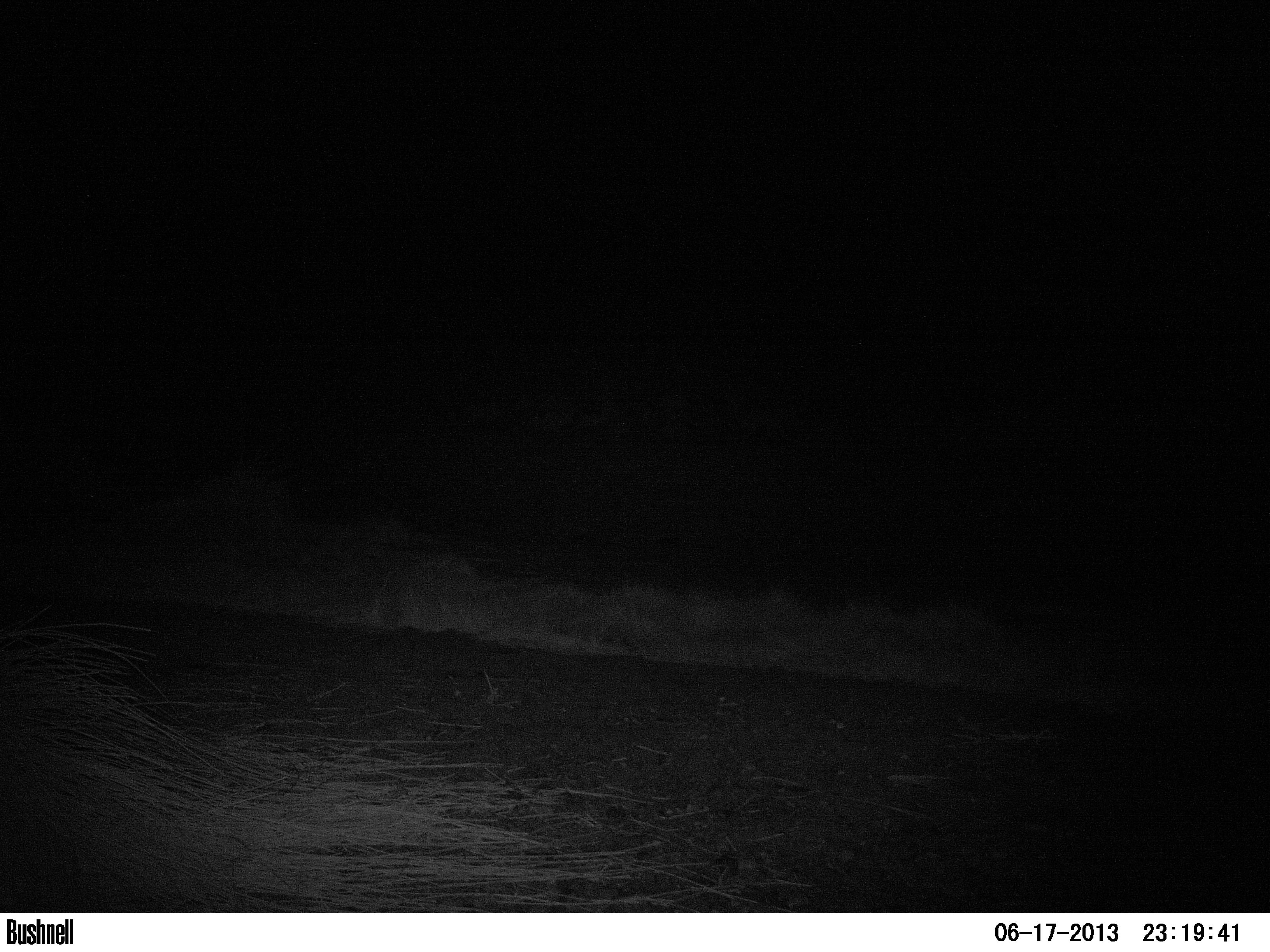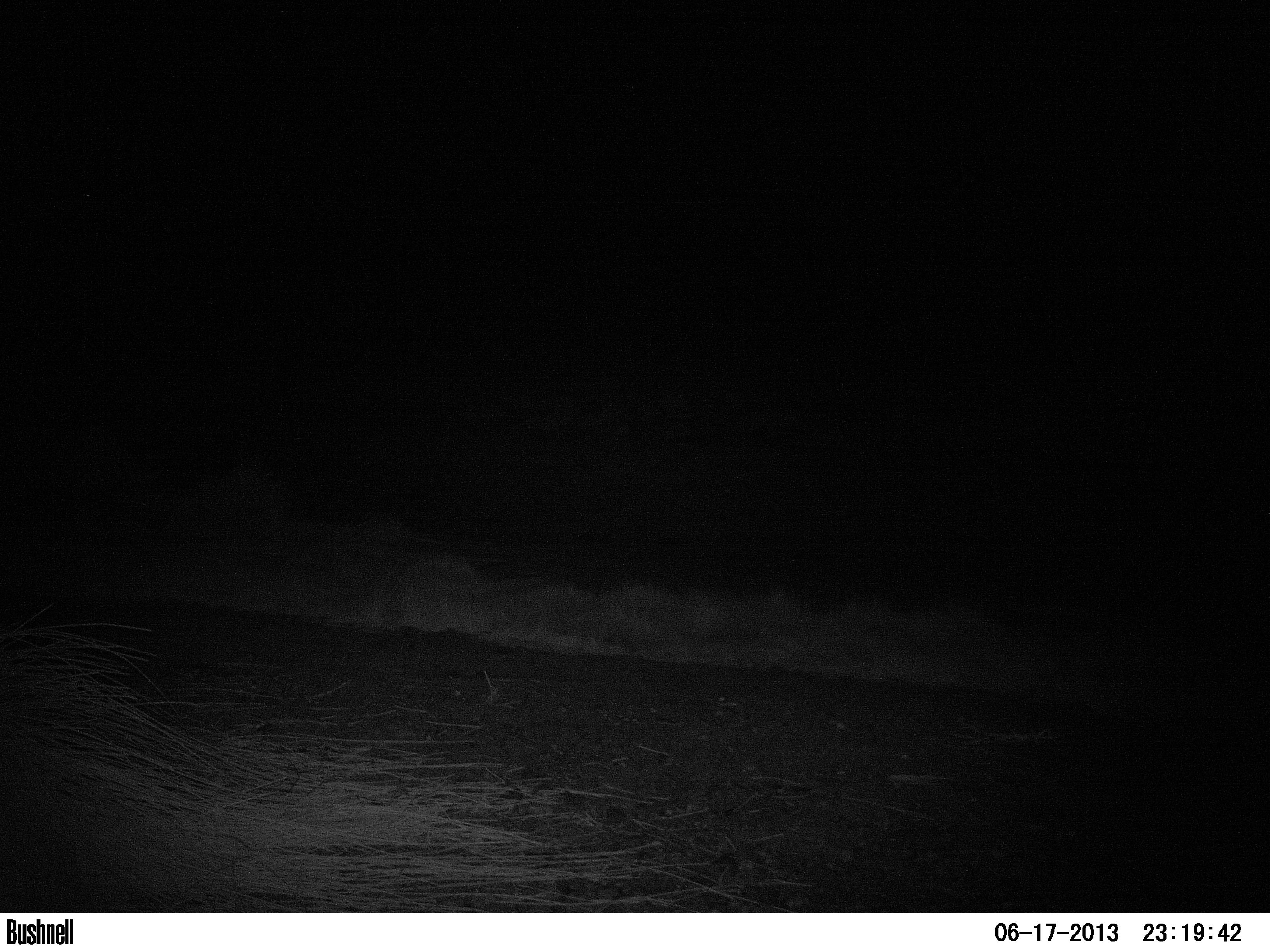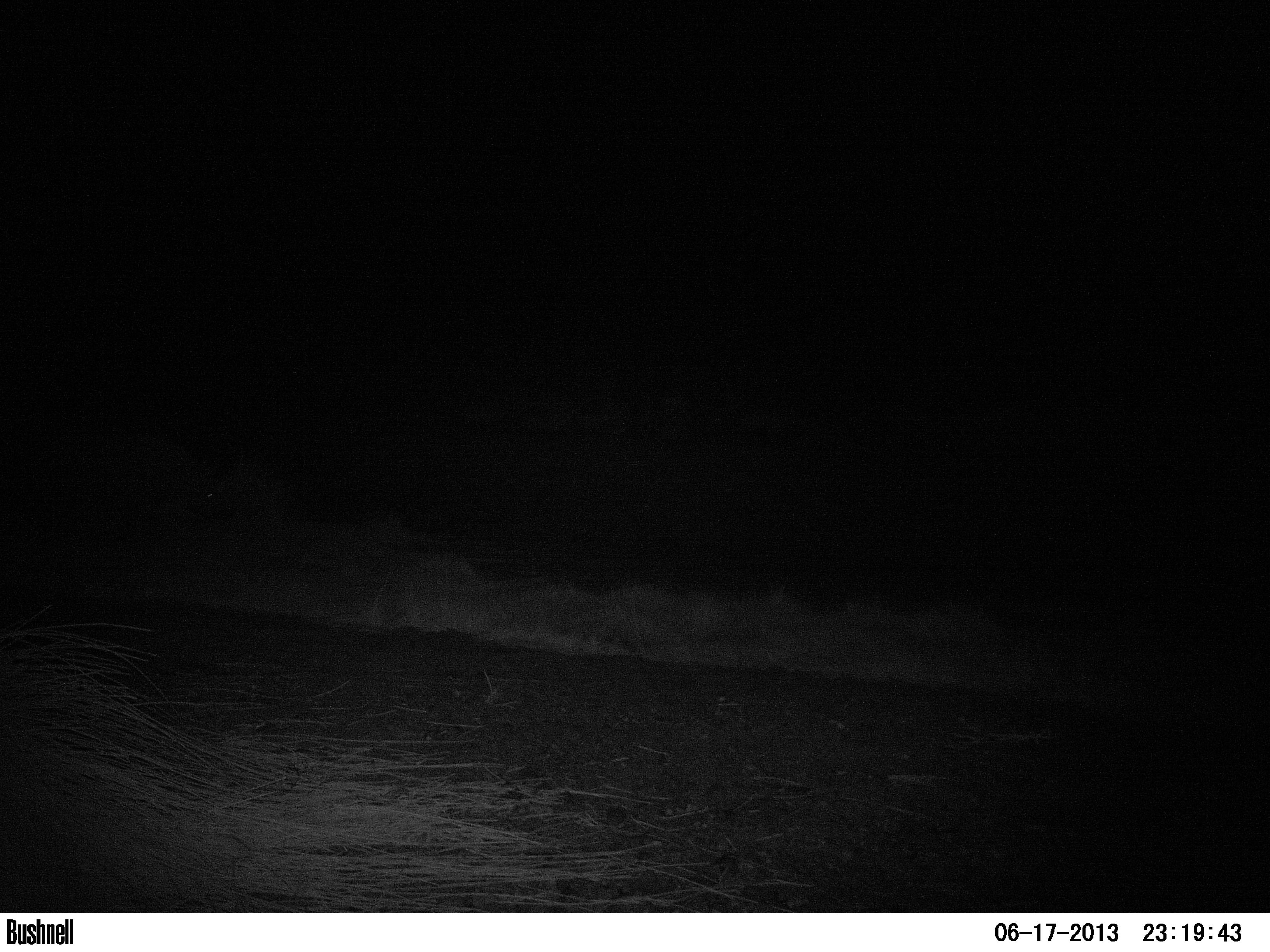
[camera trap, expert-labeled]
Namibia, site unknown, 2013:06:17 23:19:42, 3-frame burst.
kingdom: Animalia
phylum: Chordata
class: Mammalia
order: Perissodactyla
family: Rhinocerotidae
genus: Diceros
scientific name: Diceros bicornis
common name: black rhinoceros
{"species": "Diceros bicornis (black rhinoceros)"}